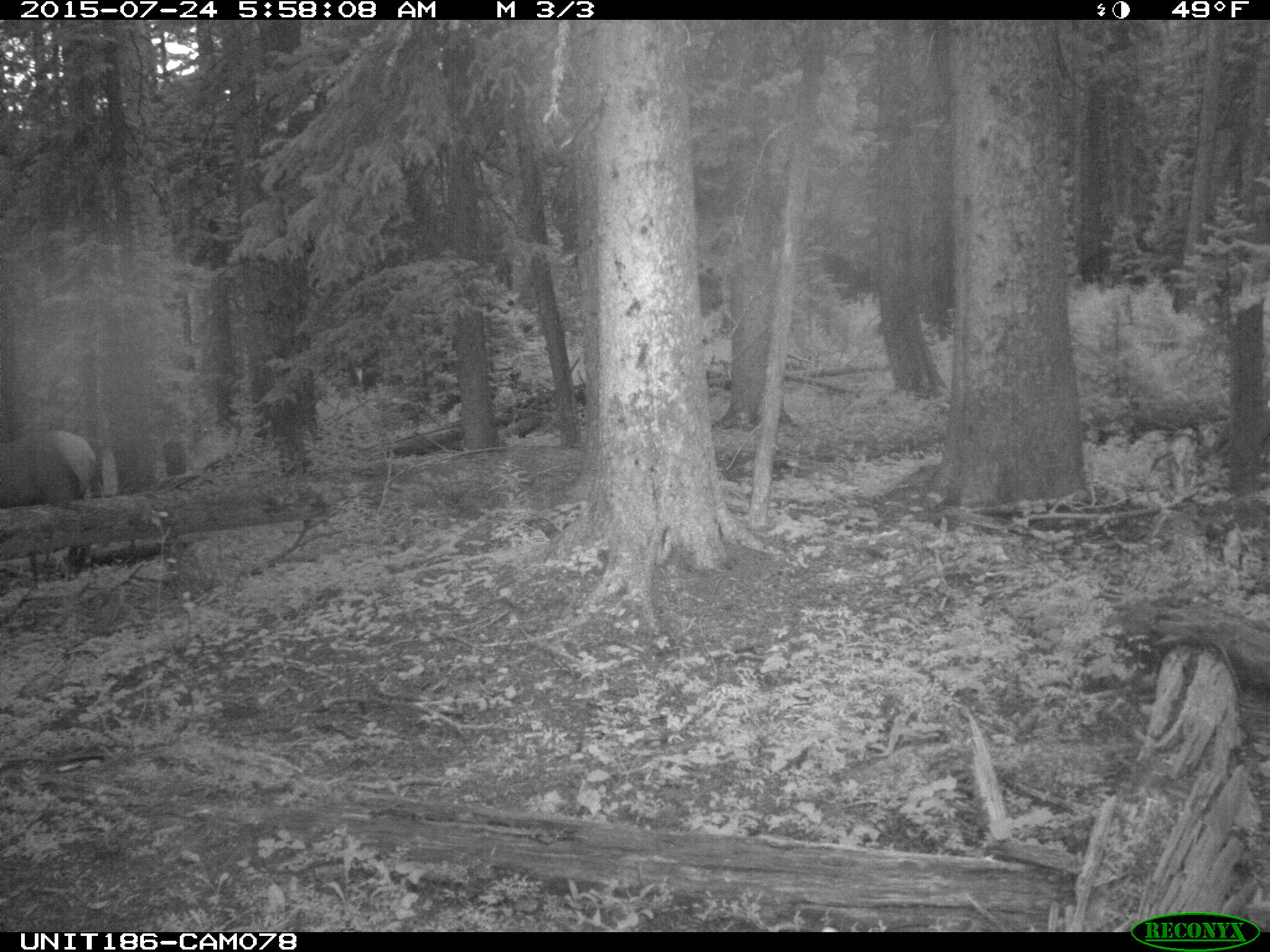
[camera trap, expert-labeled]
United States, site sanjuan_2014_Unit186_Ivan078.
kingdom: Animalia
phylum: Chordata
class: Mammalia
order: Artiodactyla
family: Cervidae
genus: Cervus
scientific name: Cervus elaphus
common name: red deer